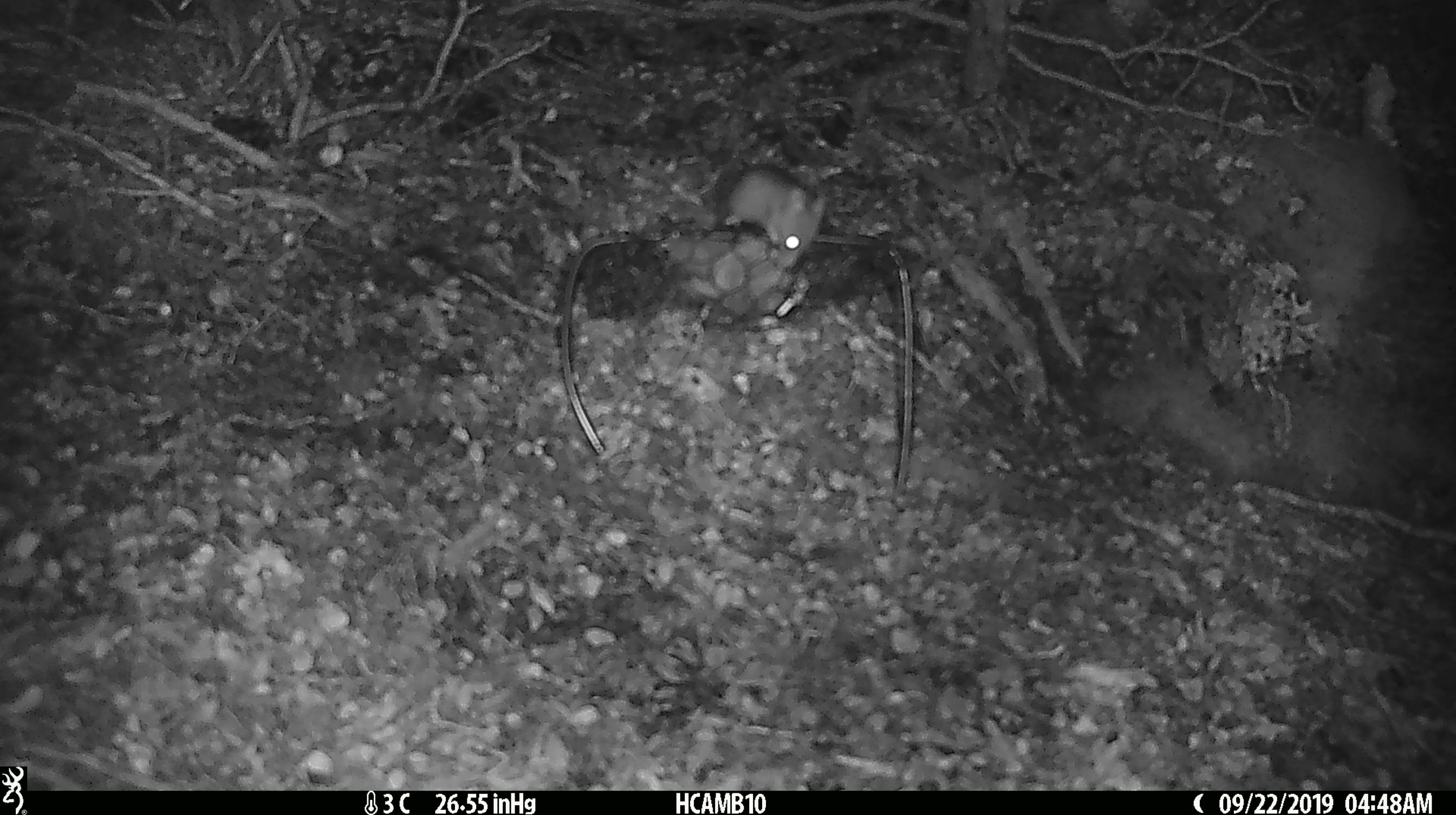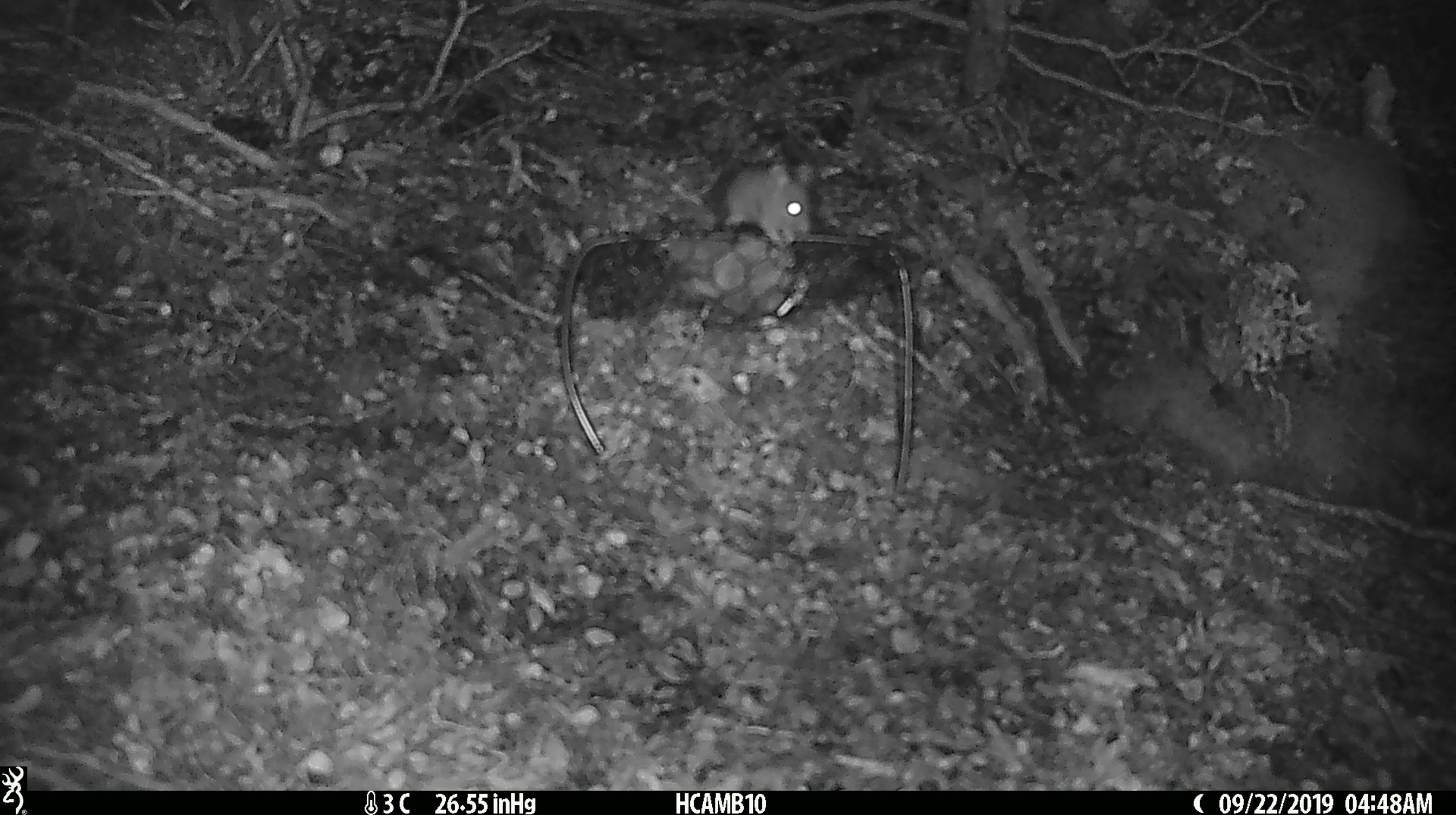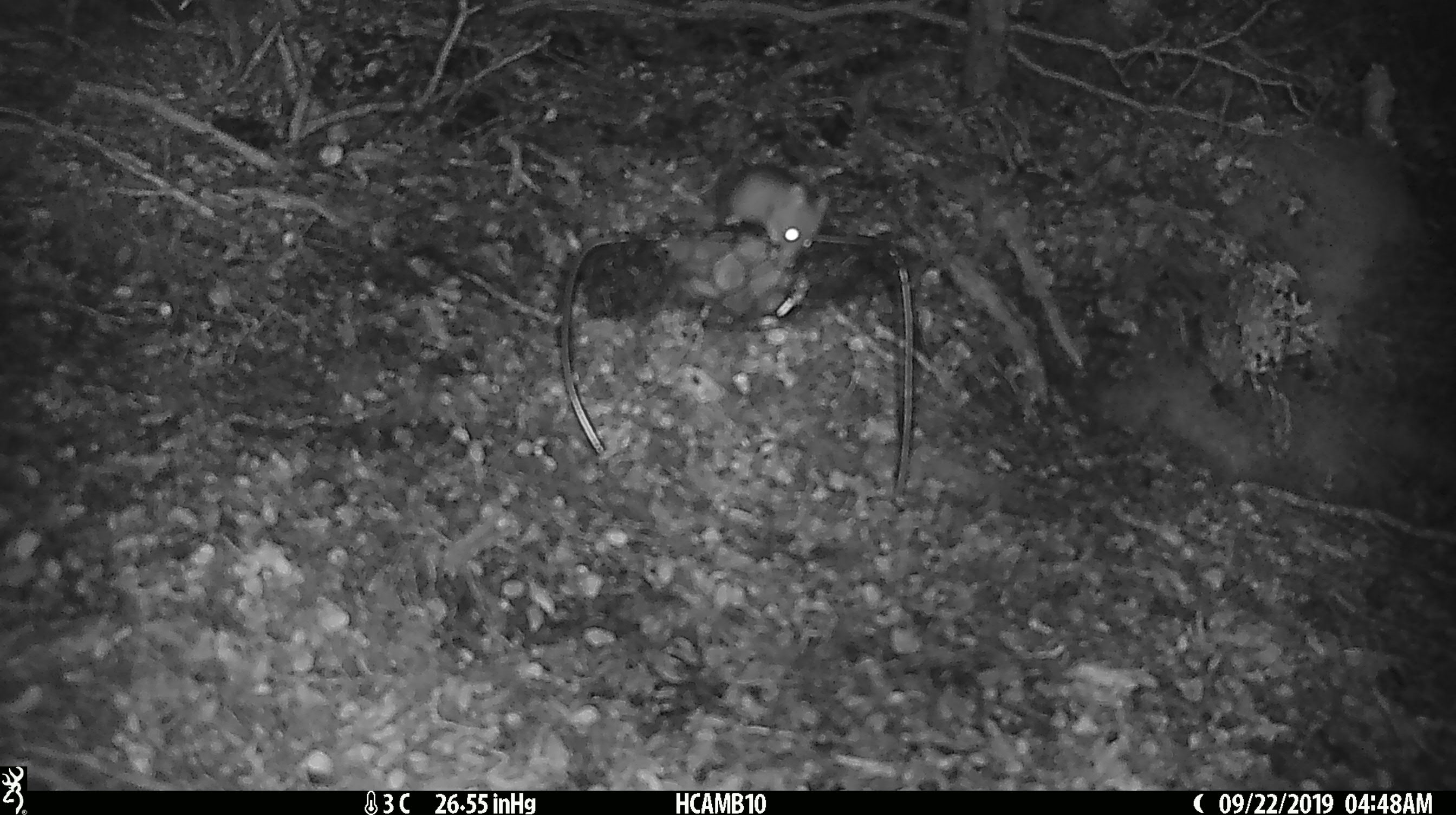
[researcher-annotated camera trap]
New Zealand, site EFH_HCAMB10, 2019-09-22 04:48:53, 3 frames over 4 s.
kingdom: Animalia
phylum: Chordata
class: Mammalia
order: Rodentia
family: Muridae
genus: Mus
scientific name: Mus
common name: mouse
Mouse (Mus).